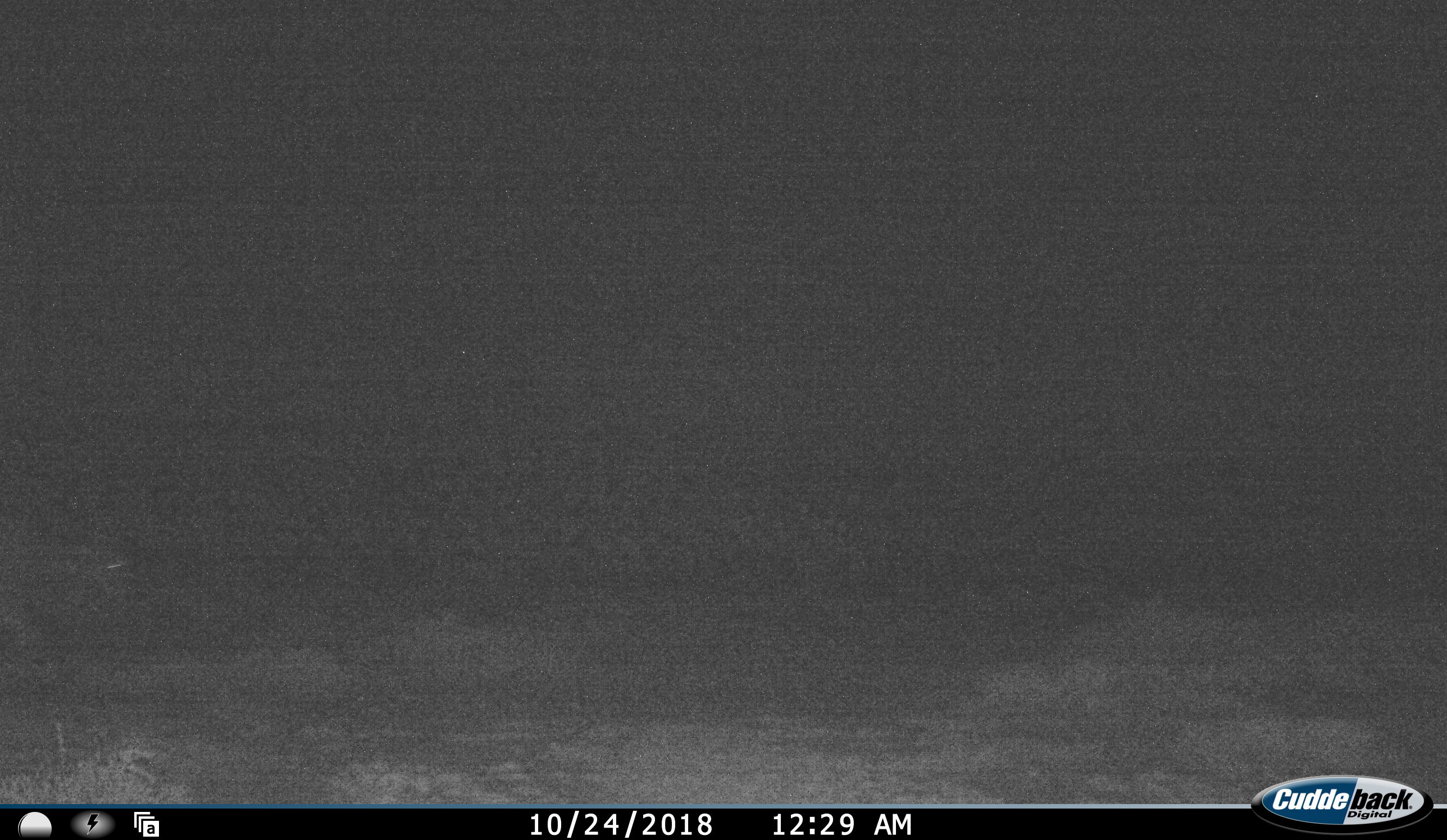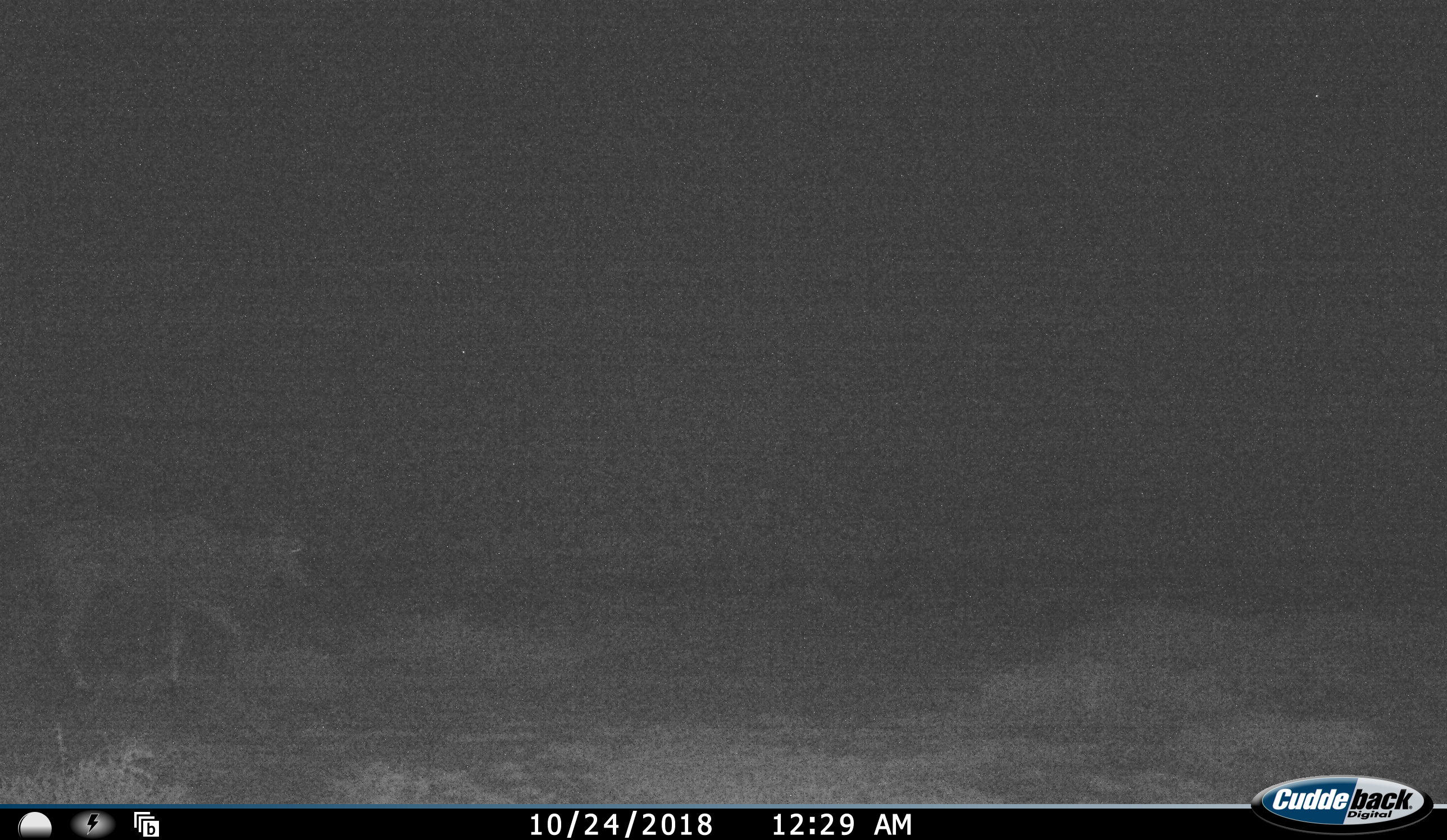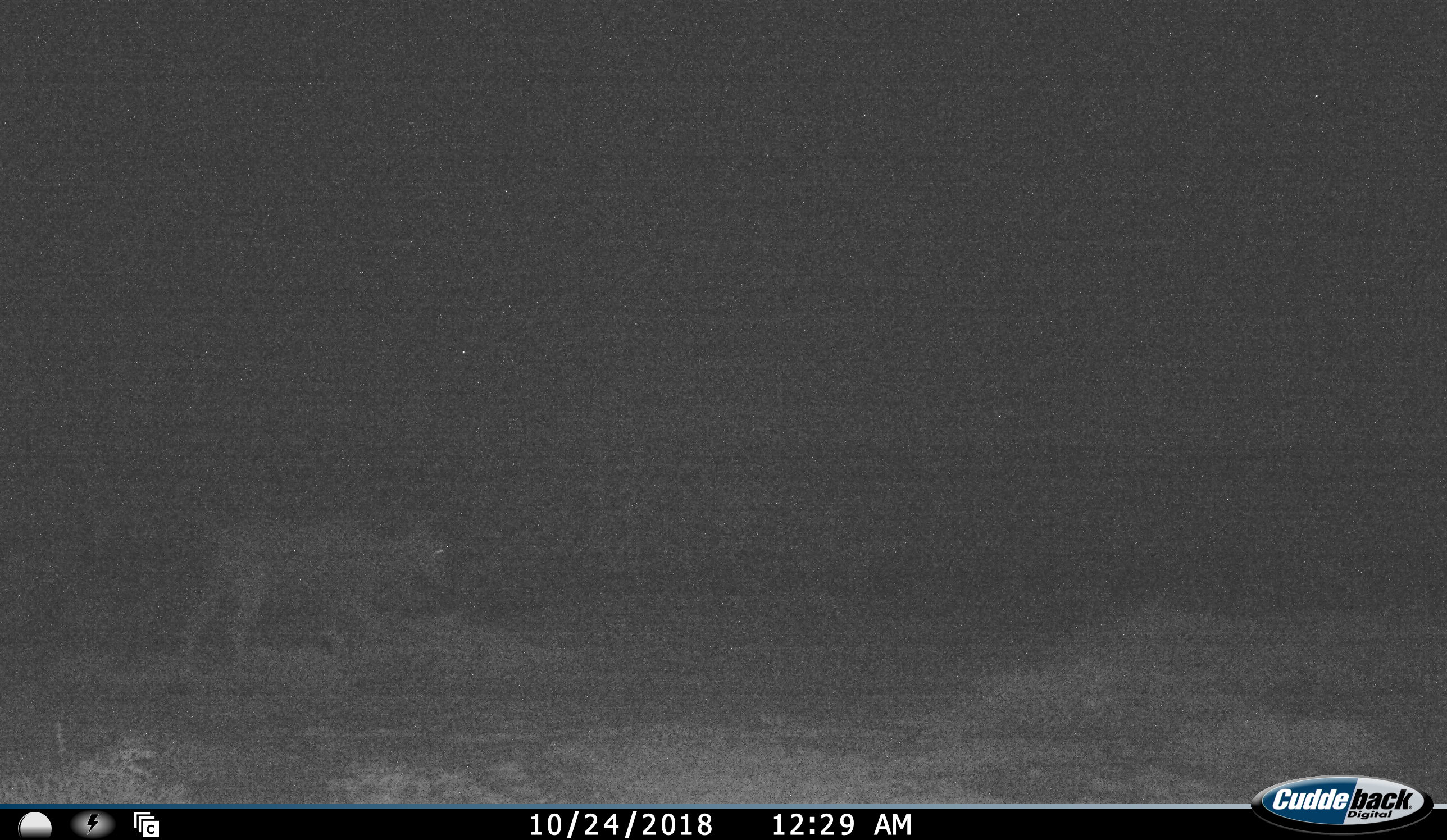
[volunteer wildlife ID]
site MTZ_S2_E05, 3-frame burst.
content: unidentified animal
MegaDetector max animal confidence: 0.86